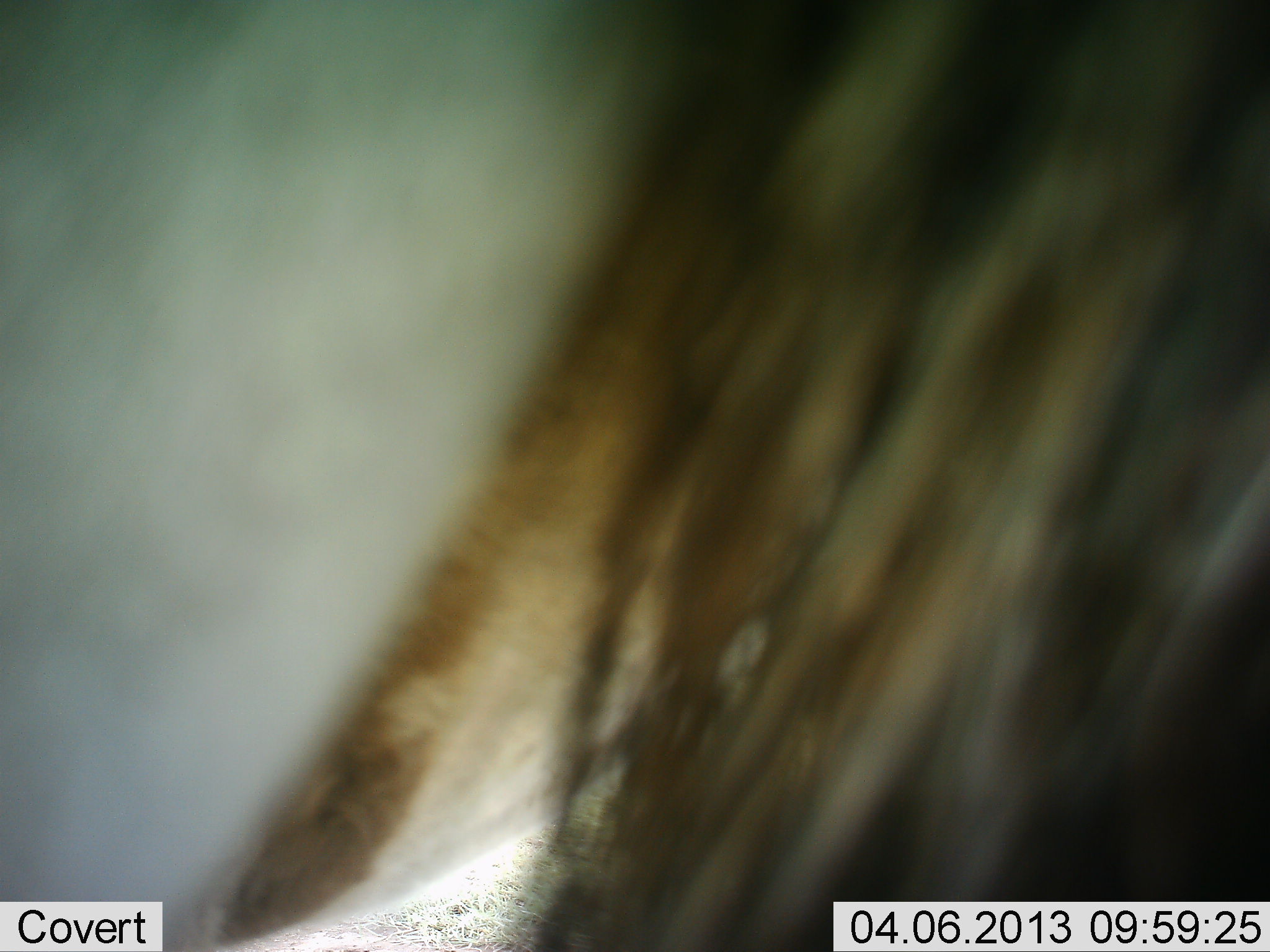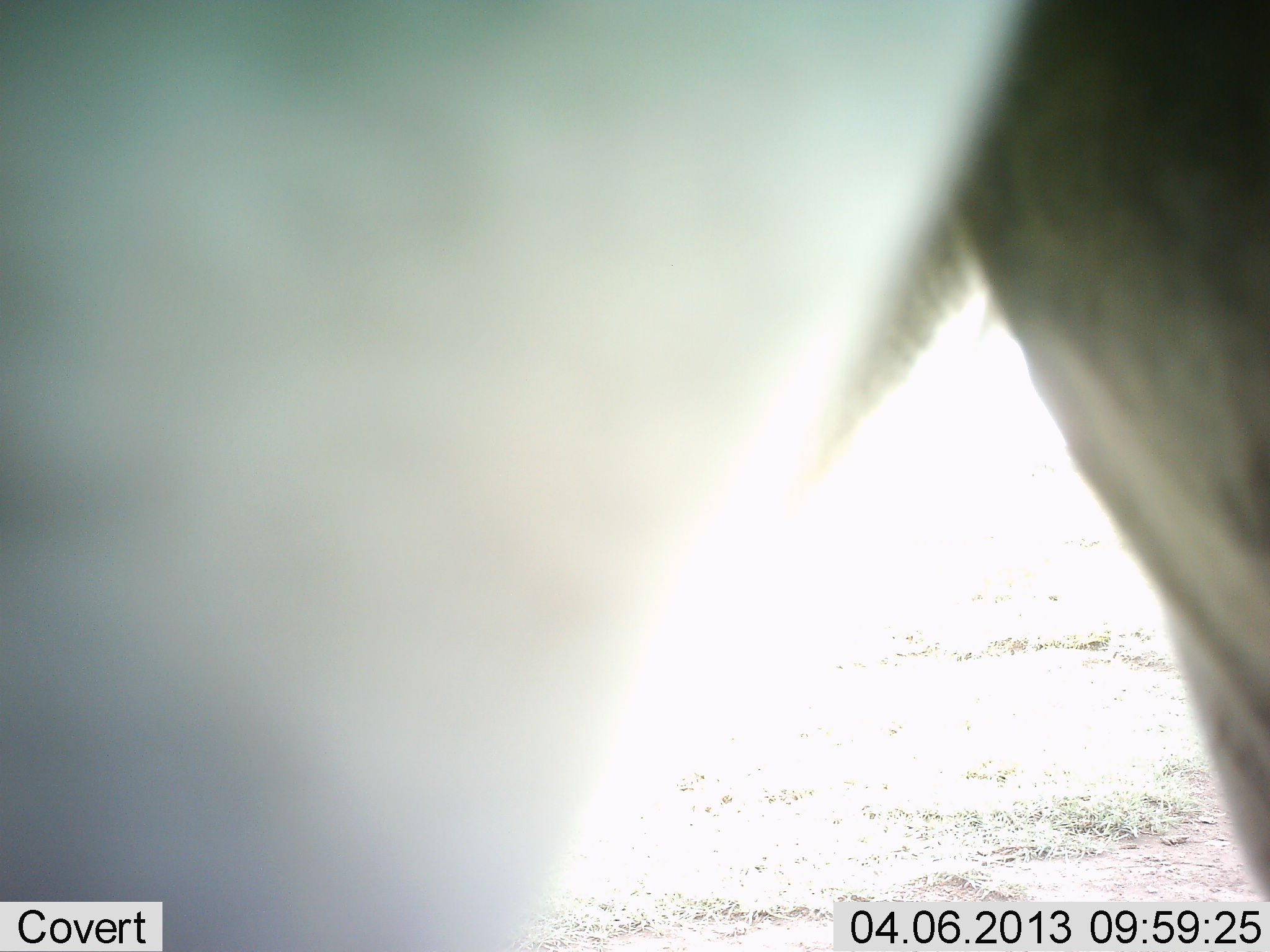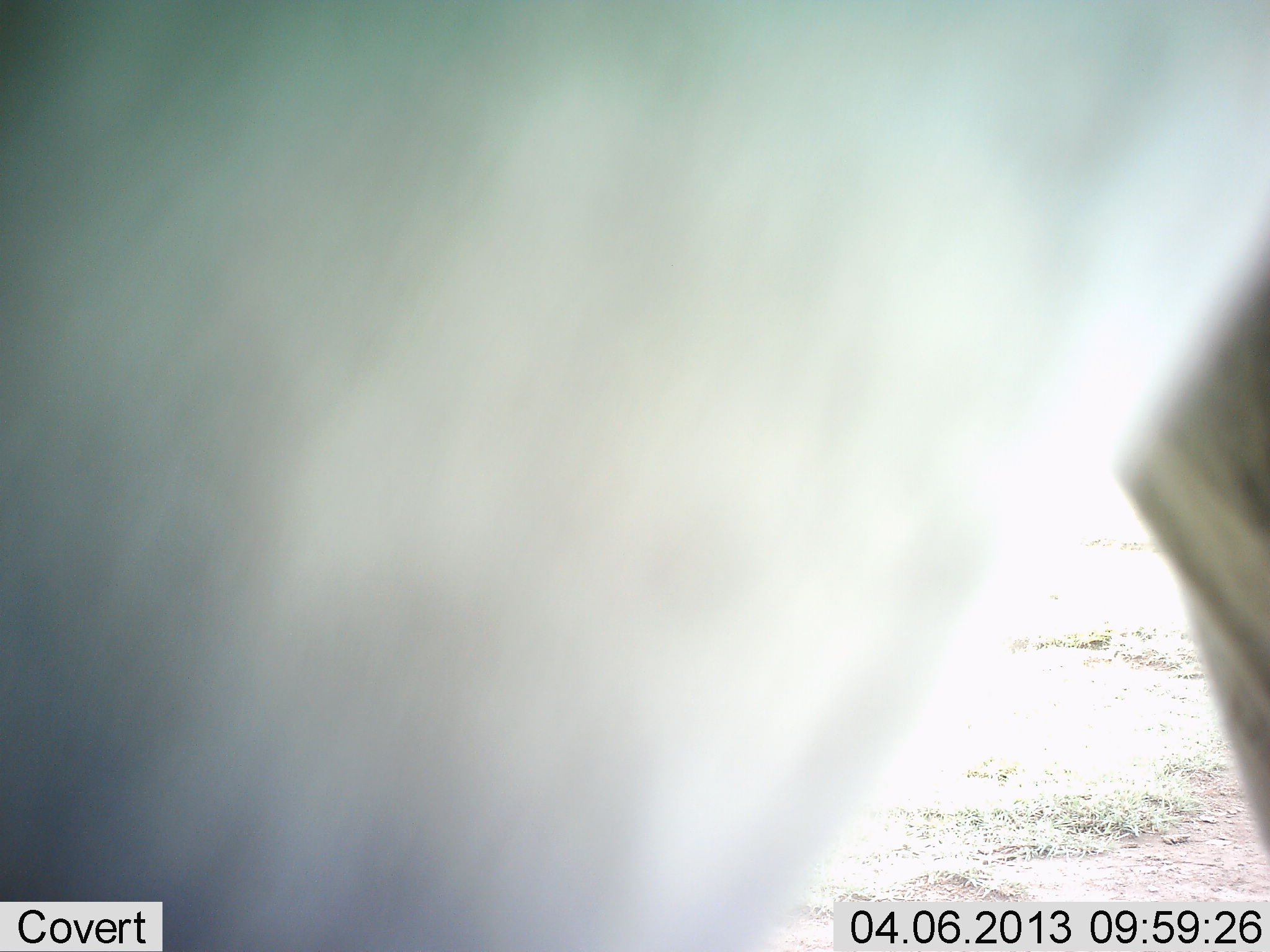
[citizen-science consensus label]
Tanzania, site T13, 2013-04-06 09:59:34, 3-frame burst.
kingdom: Animalia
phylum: Chordata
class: Mammalia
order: Artiodactyla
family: Bovidae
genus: Connochaetes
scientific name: Connochaetes taurinus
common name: blue wildebeest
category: wildebeest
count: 1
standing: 59%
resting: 0%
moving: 45%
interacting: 0%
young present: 0%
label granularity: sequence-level